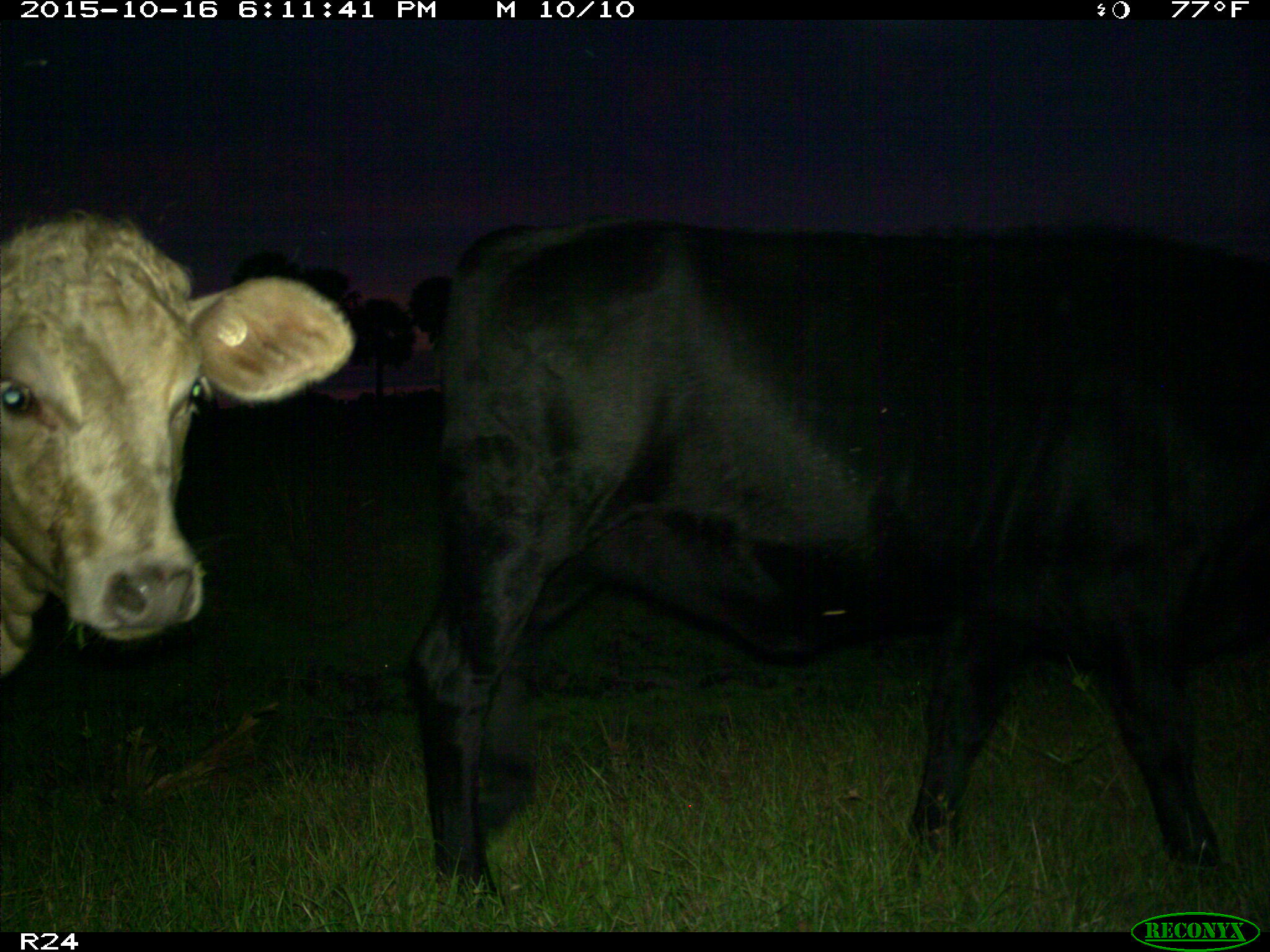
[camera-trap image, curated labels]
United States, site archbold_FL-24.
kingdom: Animalia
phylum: Chordata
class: Mammalia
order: Artiodactyla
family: Bovidae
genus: Bos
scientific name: Bos taurus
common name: domestic cow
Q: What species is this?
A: Bos taurus (domestic cow).